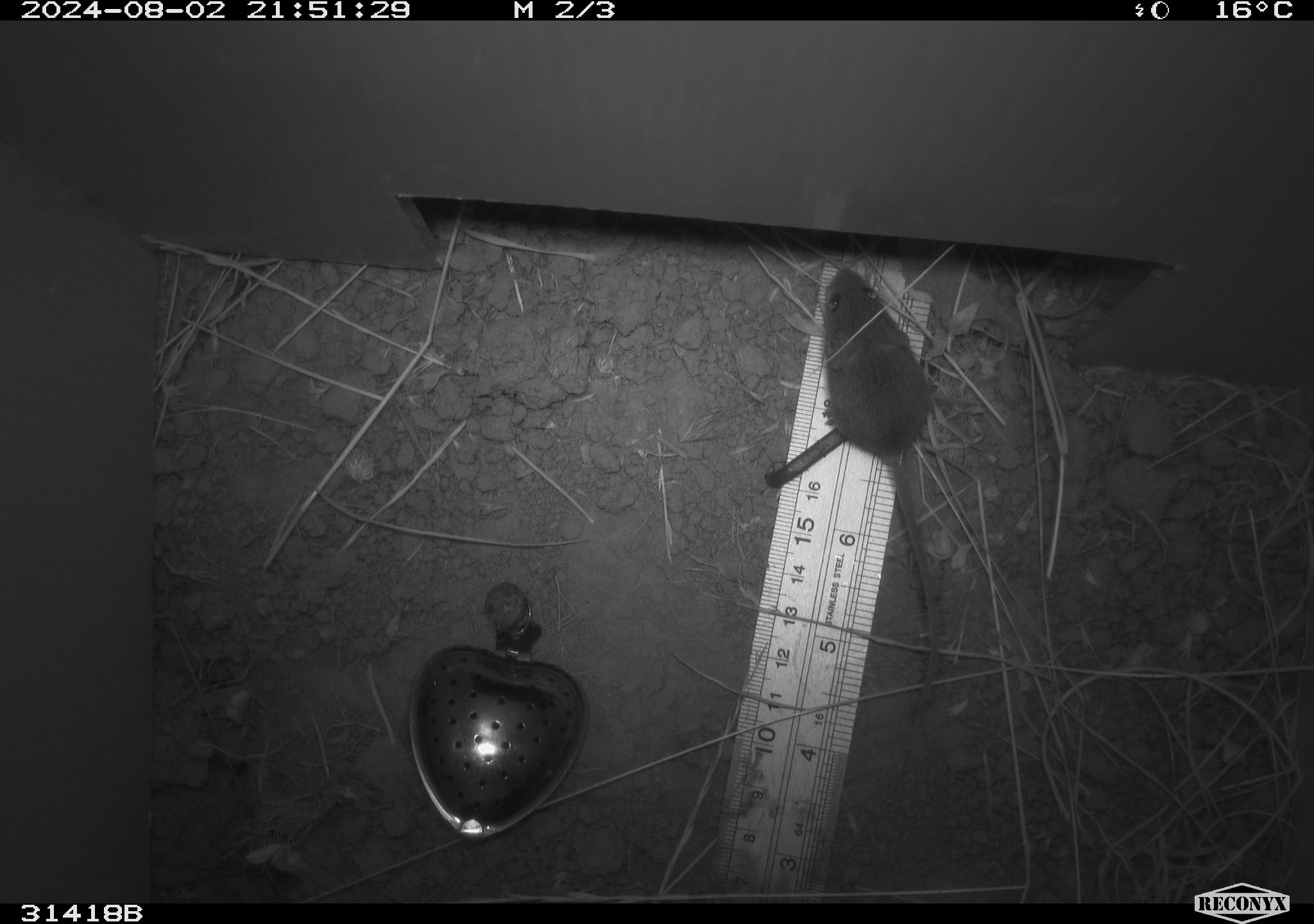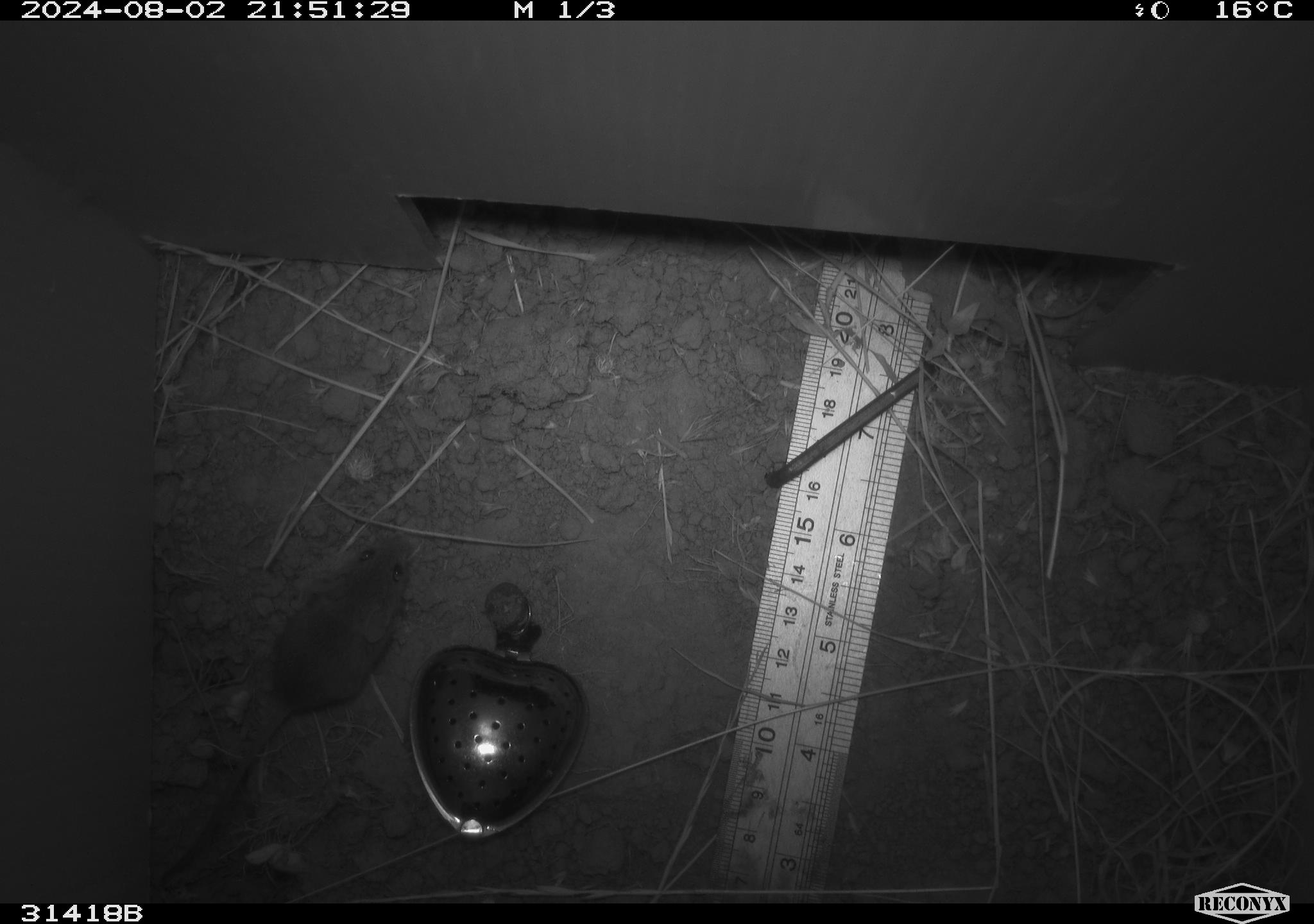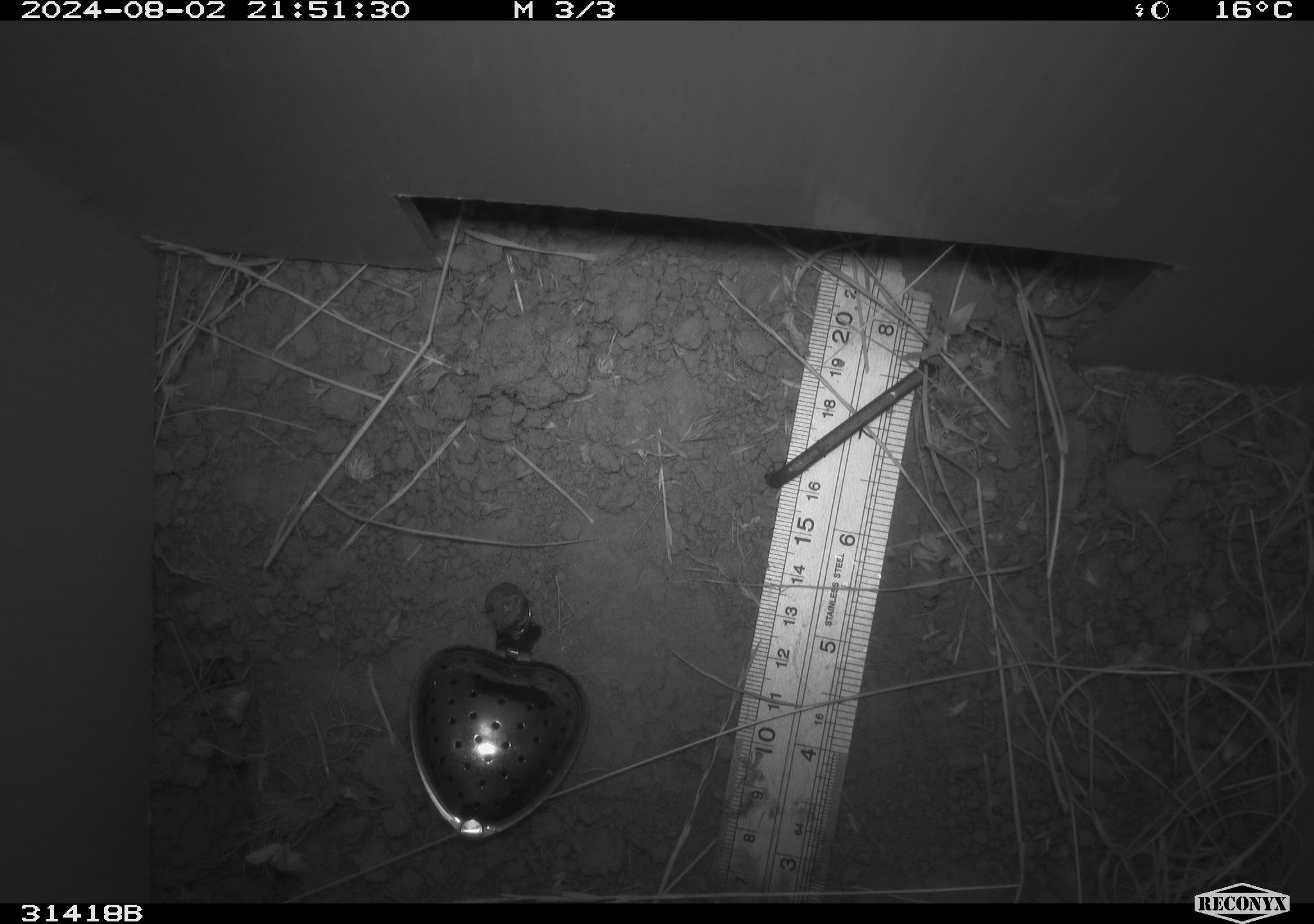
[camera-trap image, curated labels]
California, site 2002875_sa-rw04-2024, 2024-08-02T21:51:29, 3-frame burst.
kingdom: Animalia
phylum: Chordata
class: Mammalia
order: Rodentia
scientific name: Rodentia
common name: mouse species